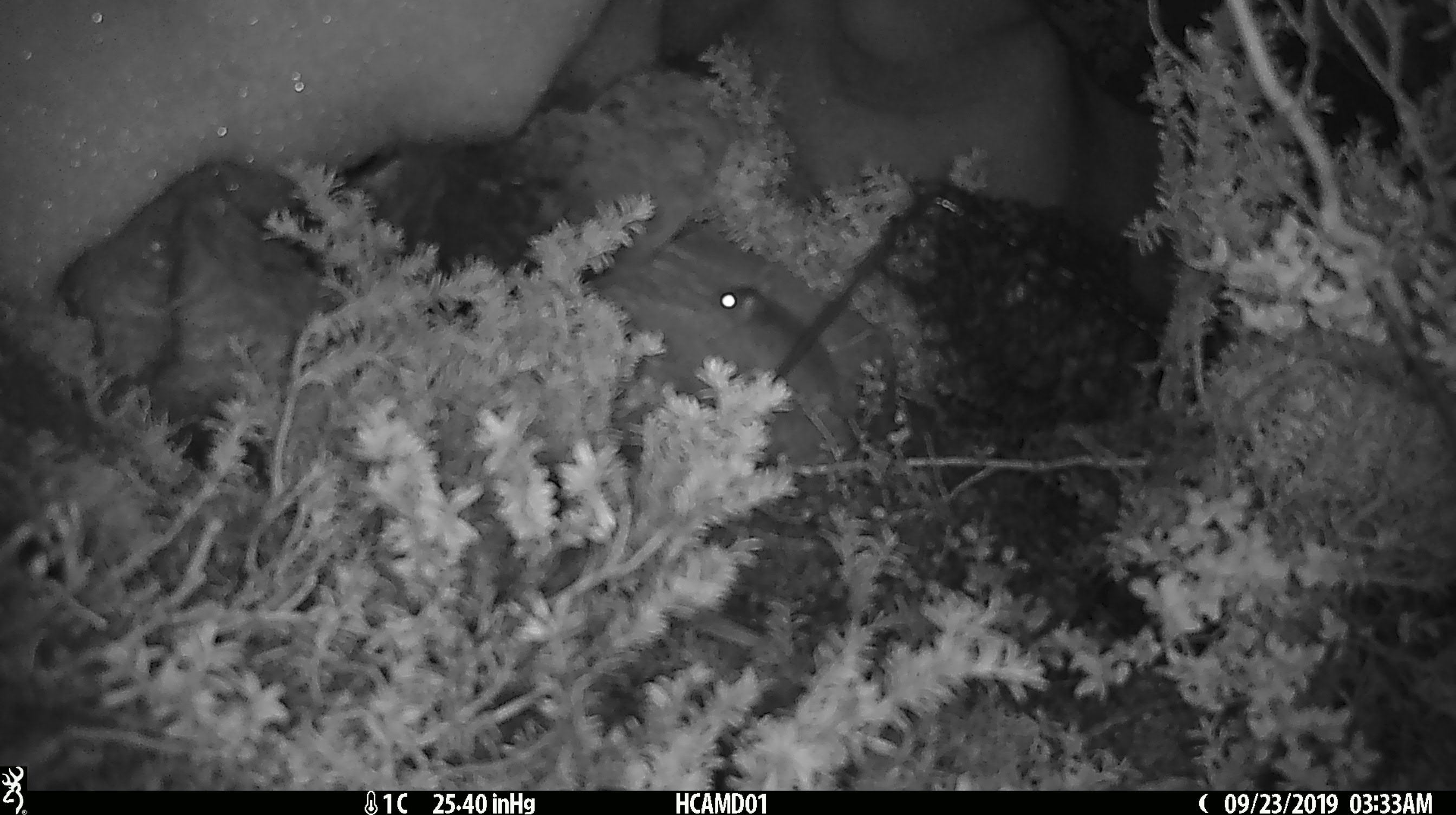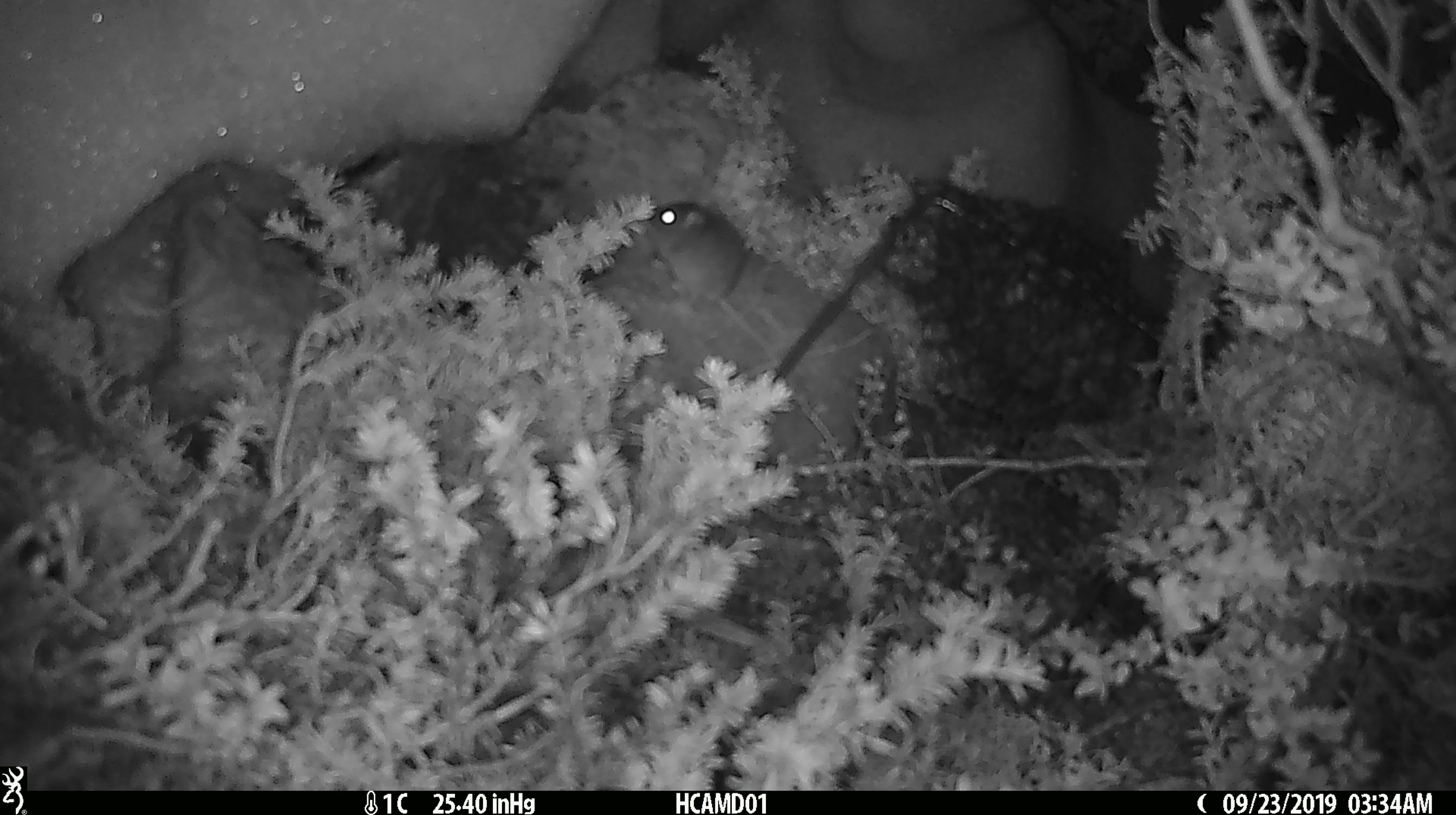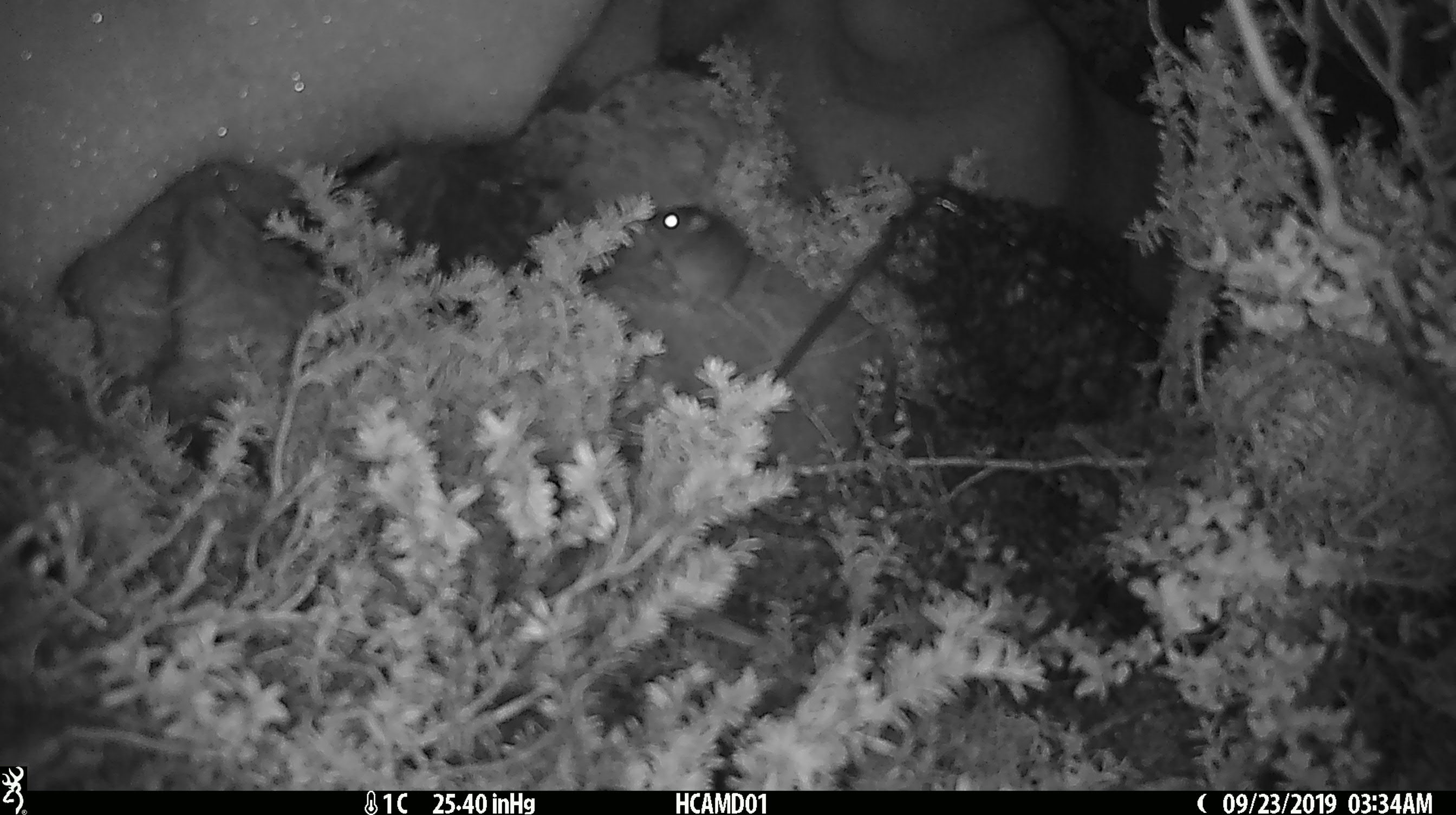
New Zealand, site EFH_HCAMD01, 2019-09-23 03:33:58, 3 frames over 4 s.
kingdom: Animalia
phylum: Chordata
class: Mammalia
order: Rodentia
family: Muridae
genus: Mus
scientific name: Mus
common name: mouse